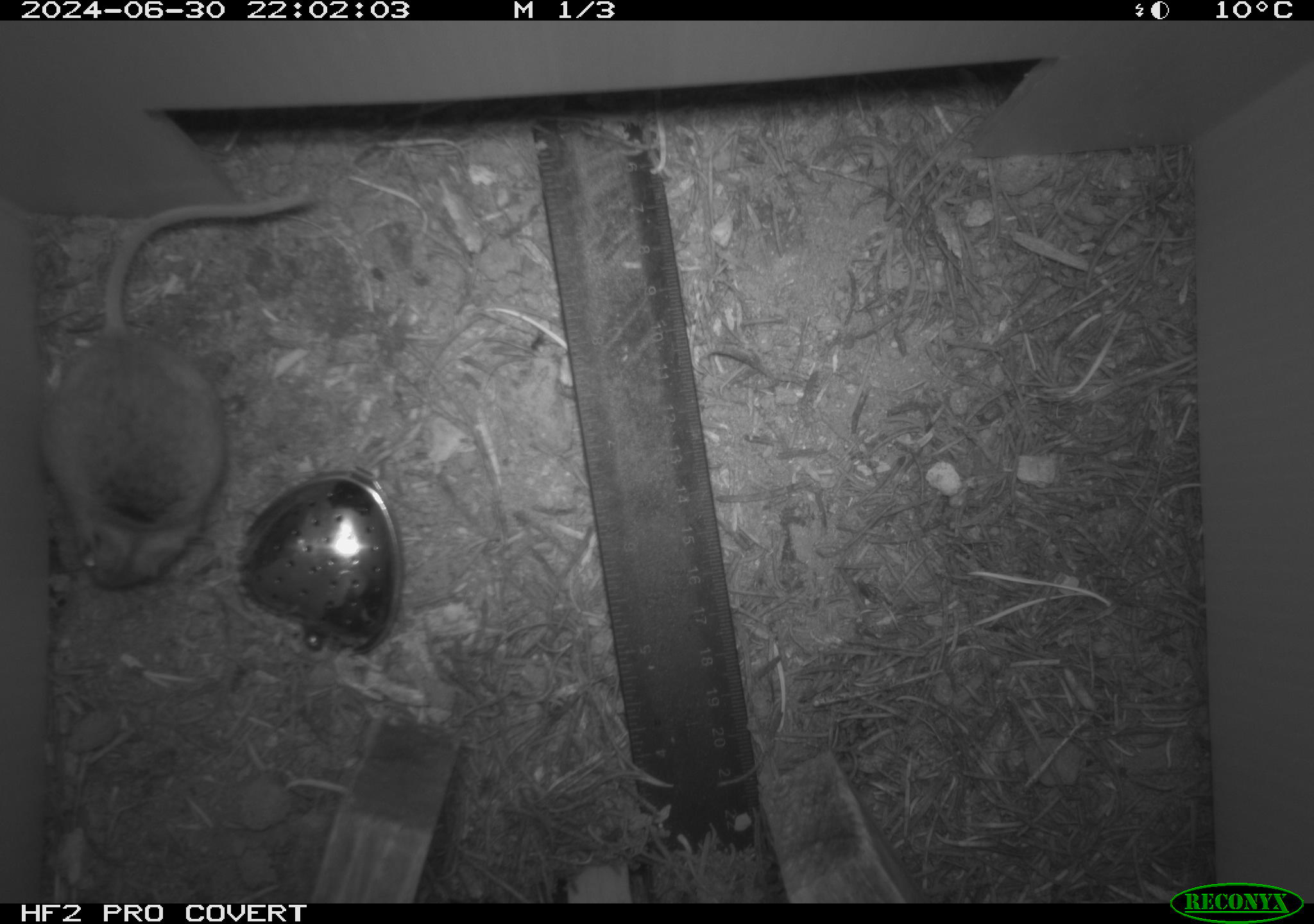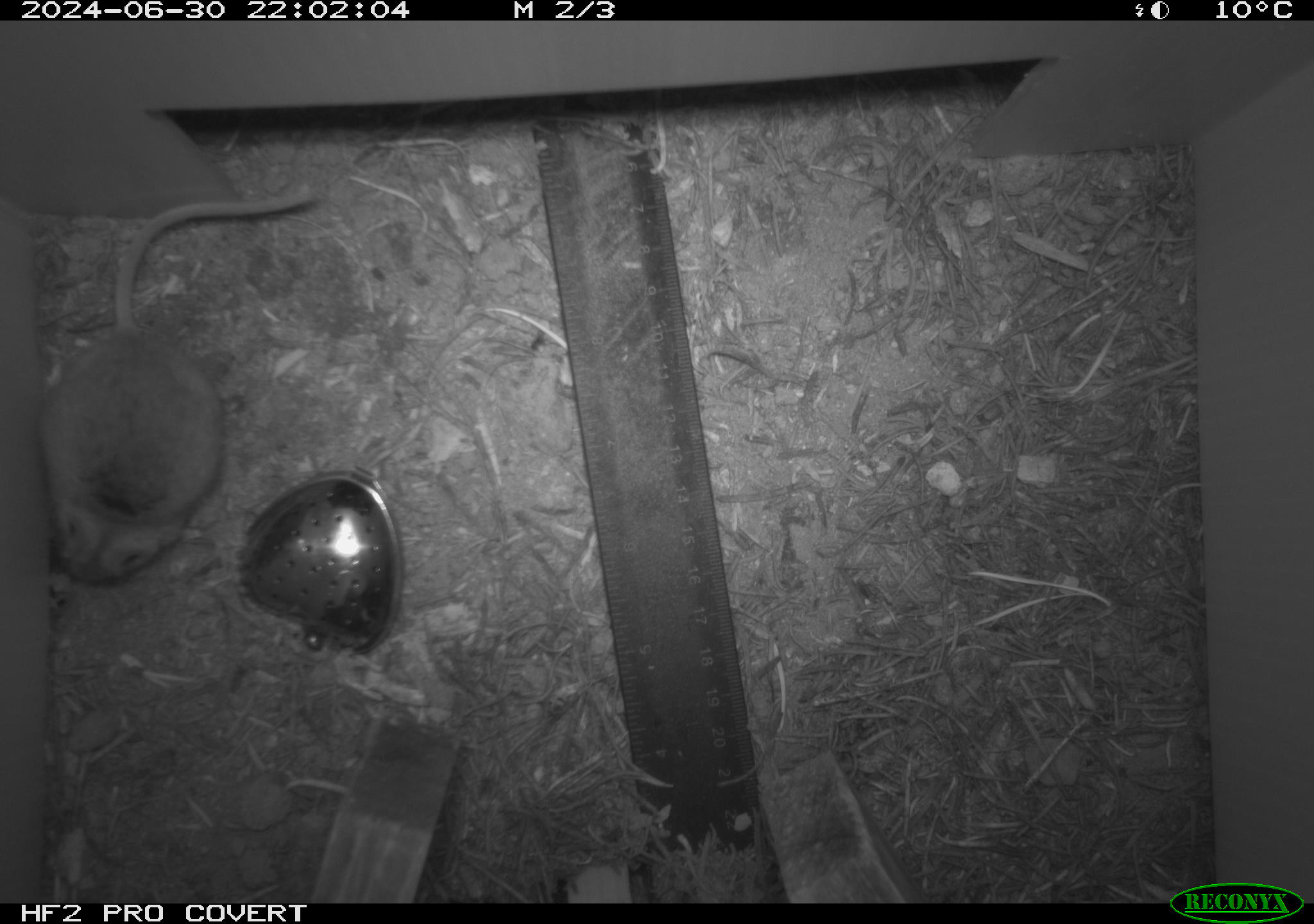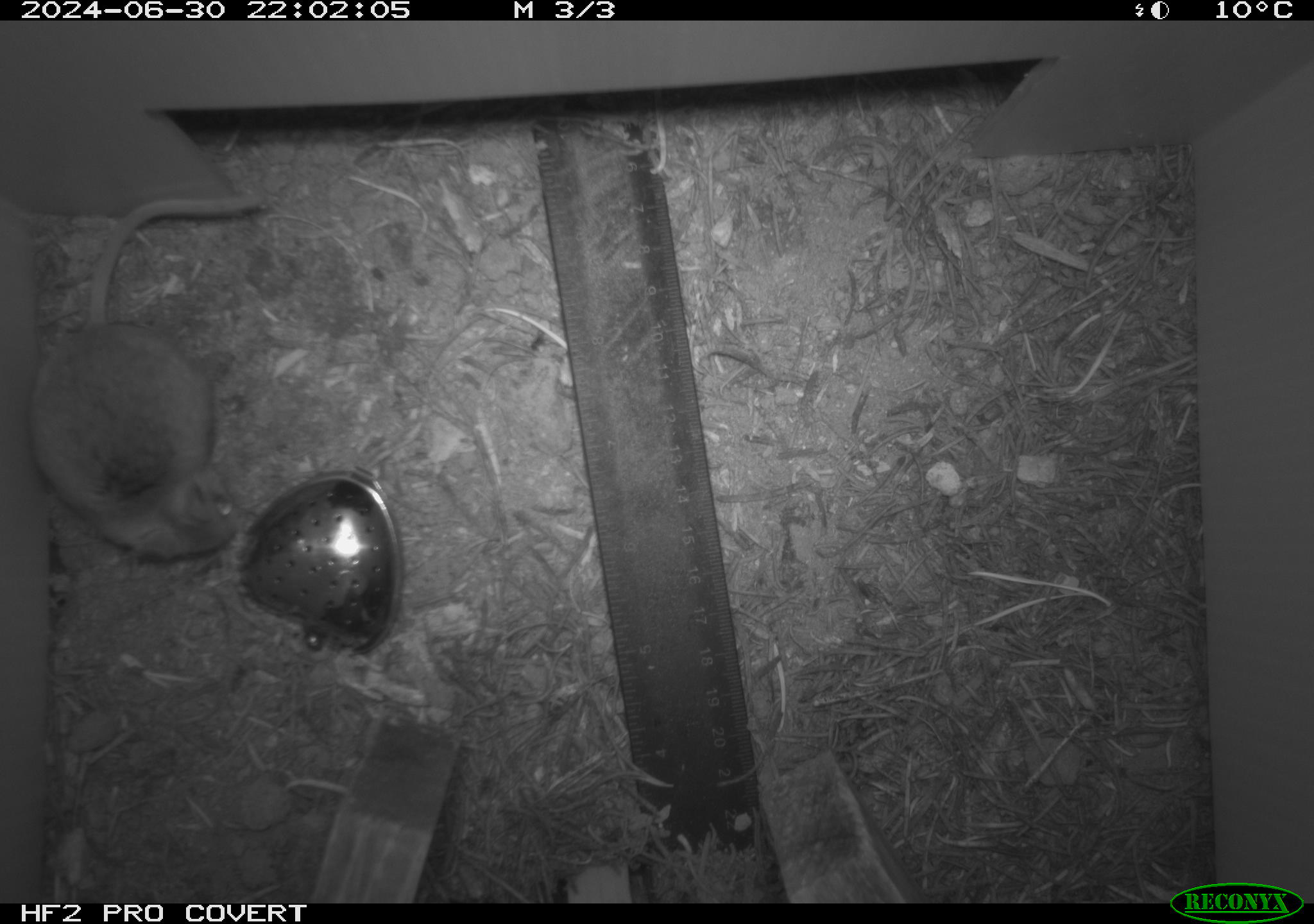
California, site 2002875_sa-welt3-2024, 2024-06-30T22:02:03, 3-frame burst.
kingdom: Animalia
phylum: Chordata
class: Mammalia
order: Rodentia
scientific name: Rodentia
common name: mouse species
Mouse species (Rodentia).